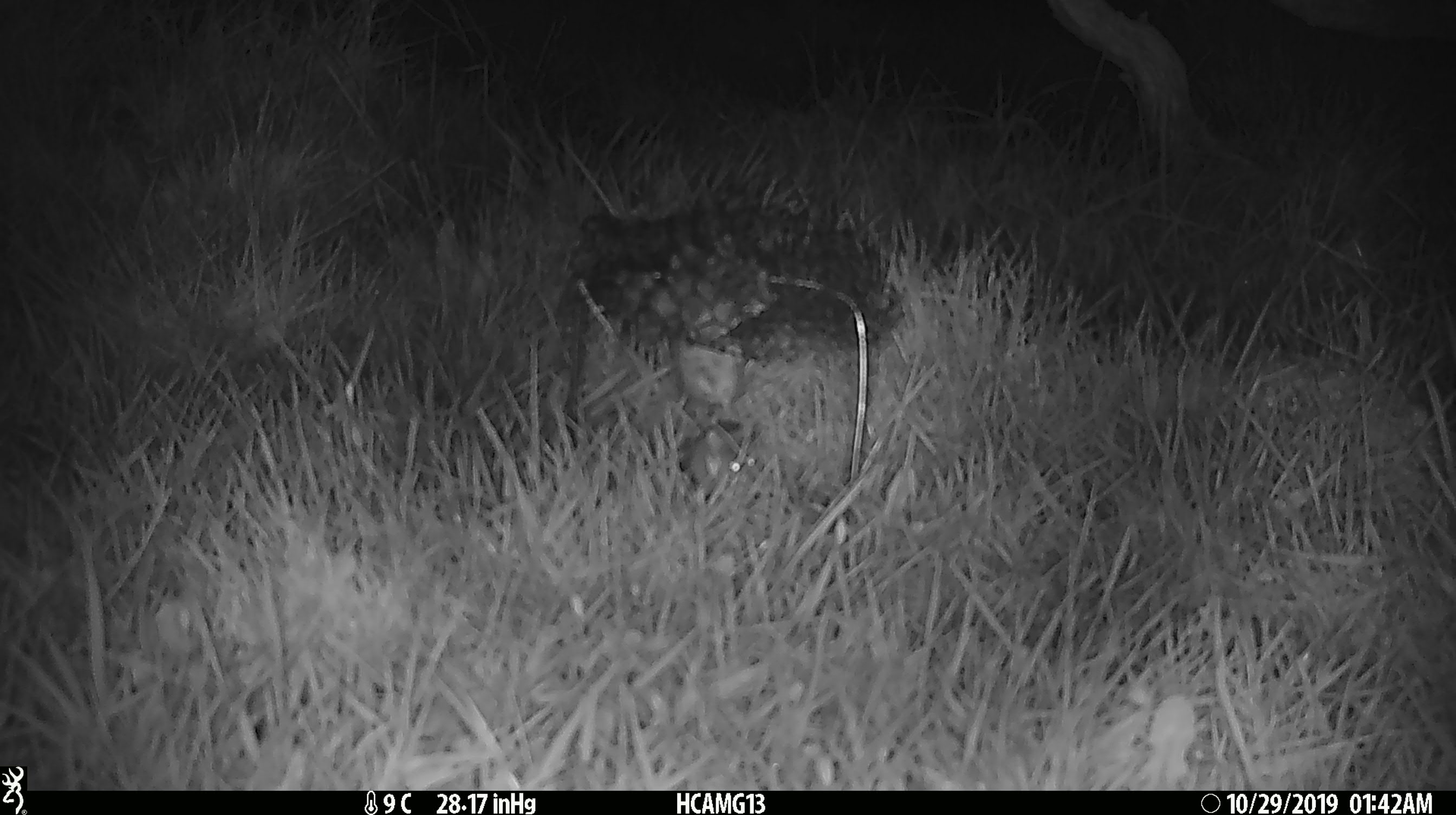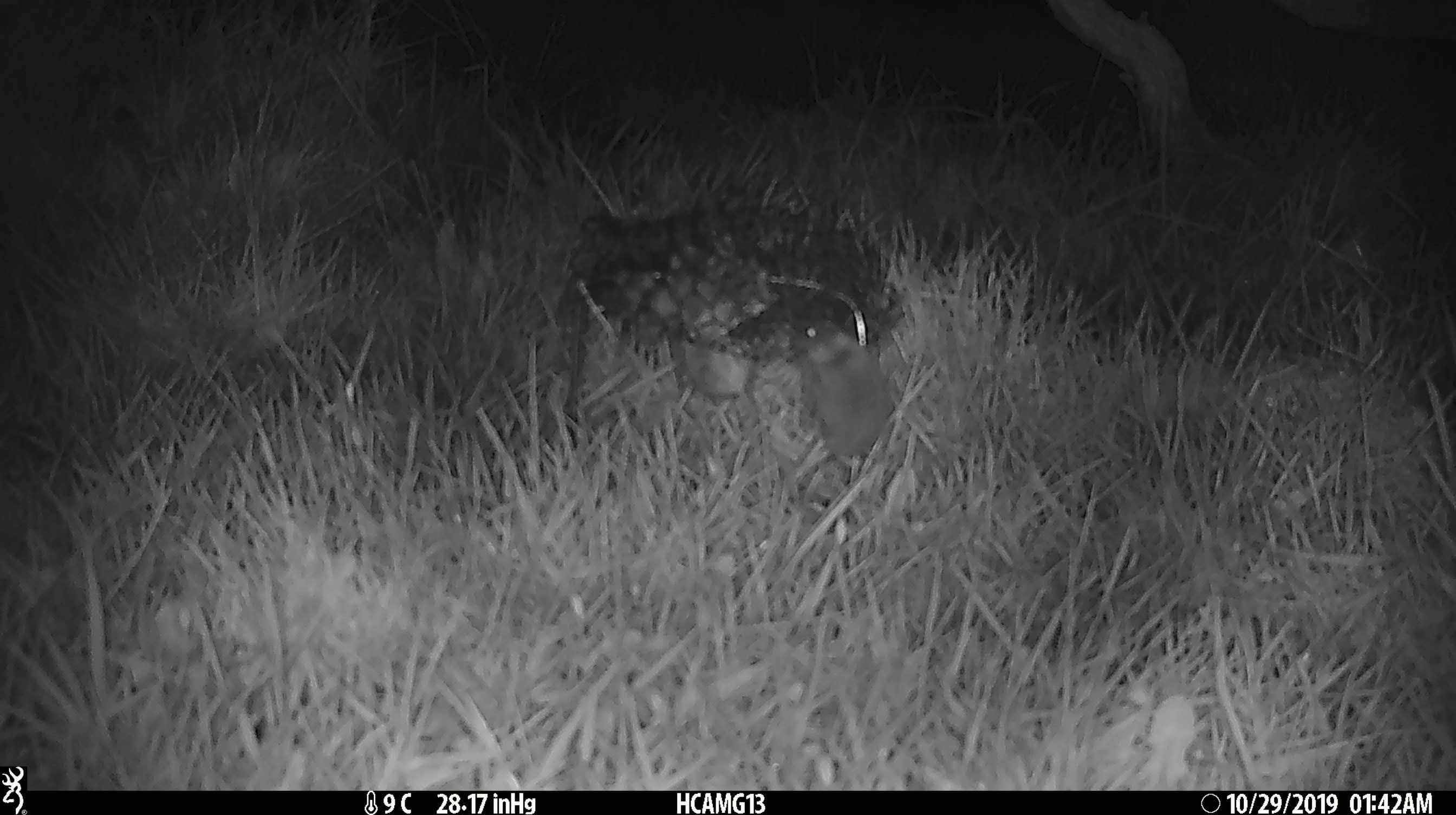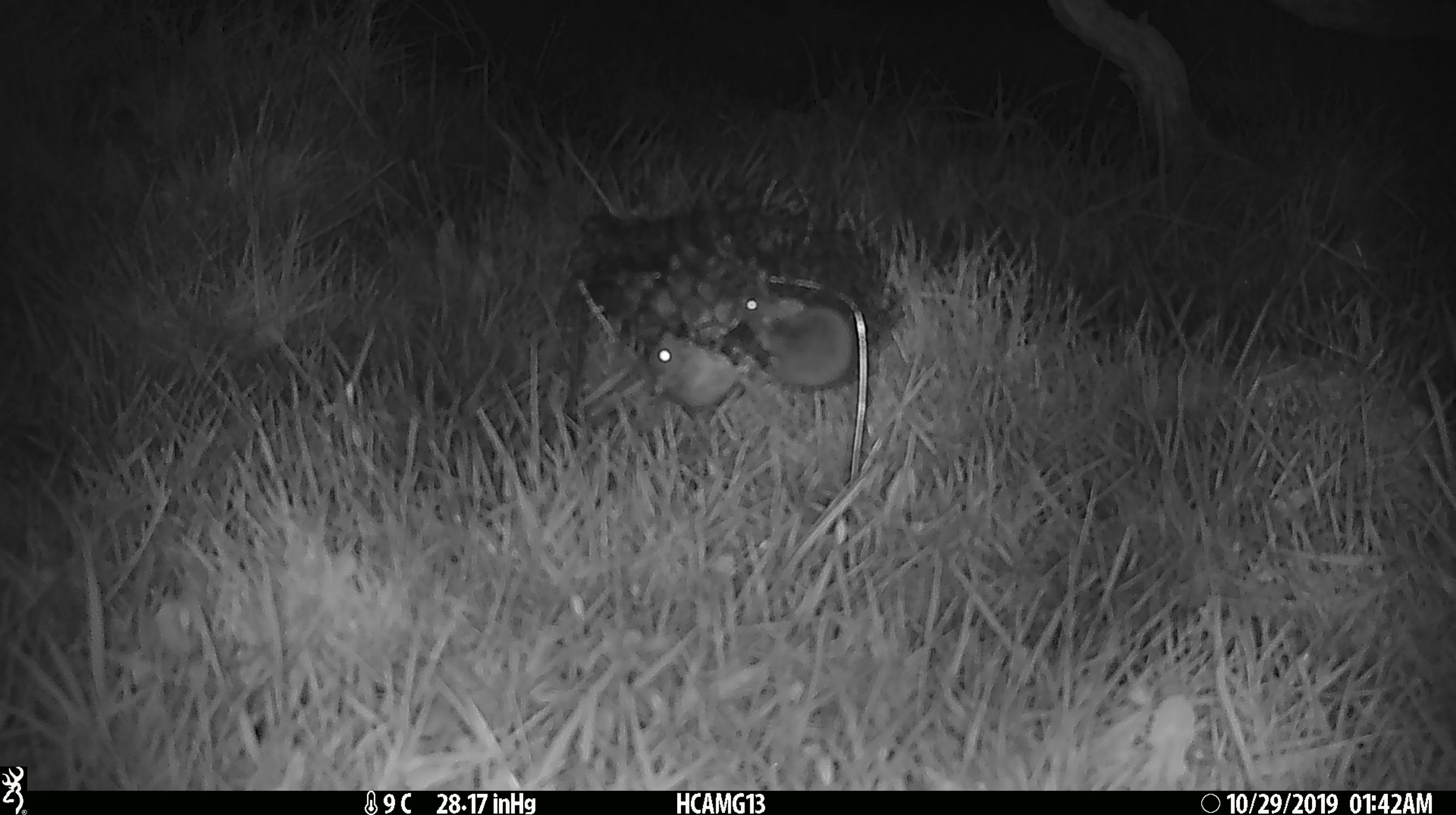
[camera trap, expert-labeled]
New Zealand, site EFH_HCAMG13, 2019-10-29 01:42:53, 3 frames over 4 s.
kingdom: Animalia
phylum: Chordata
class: Mammalia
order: Rodentia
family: Muridae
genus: Mus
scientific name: Mus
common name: mouse